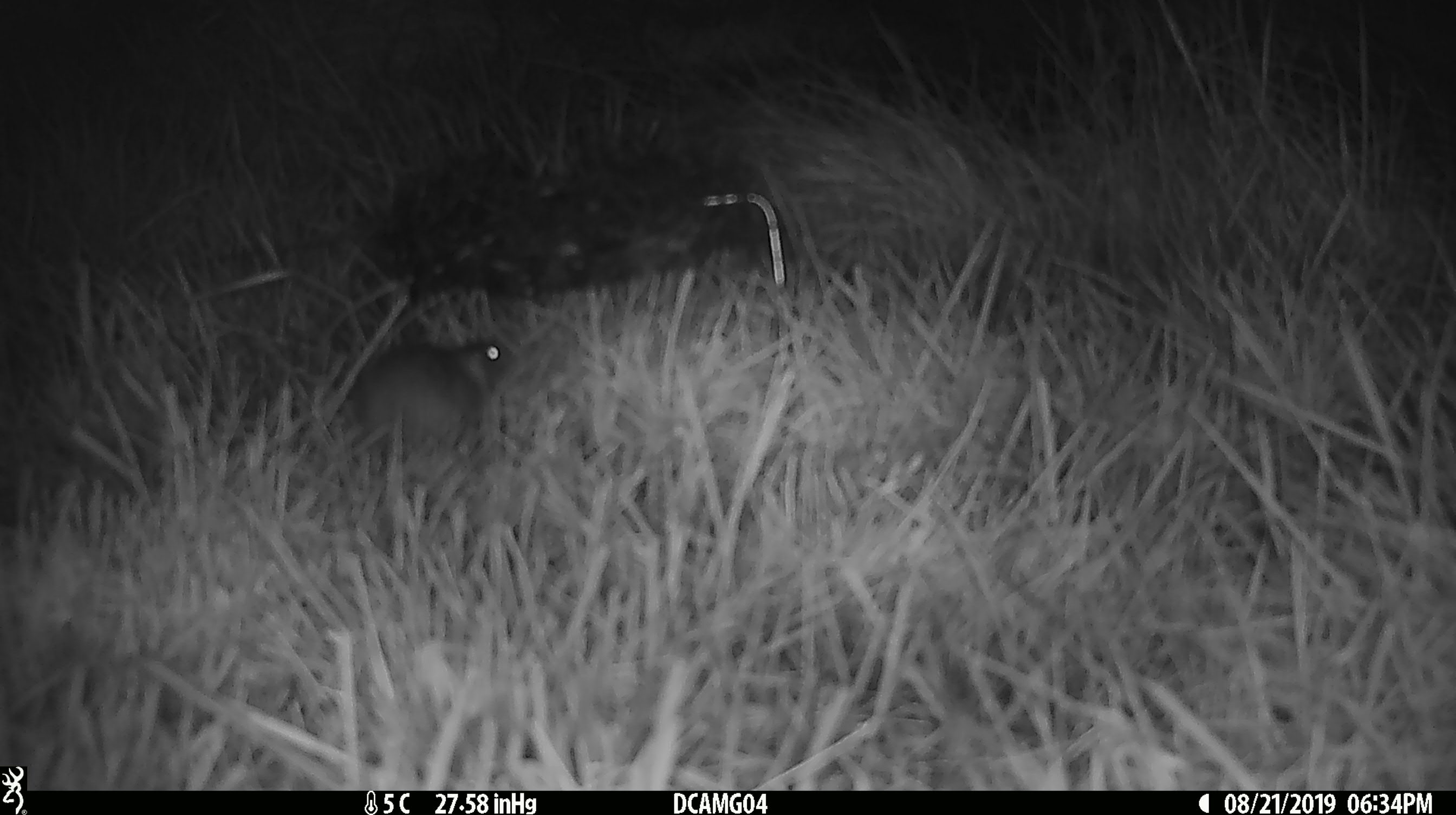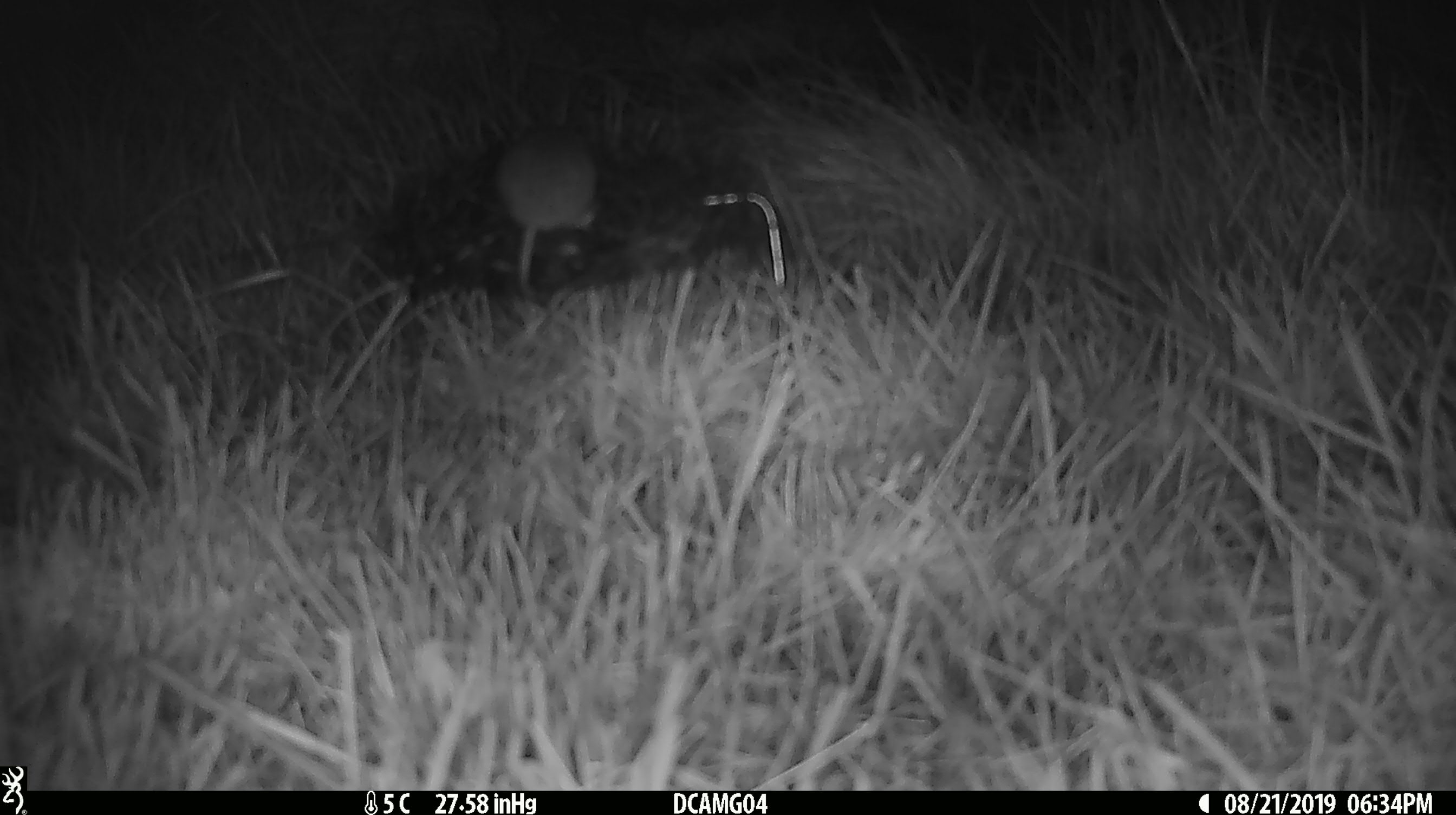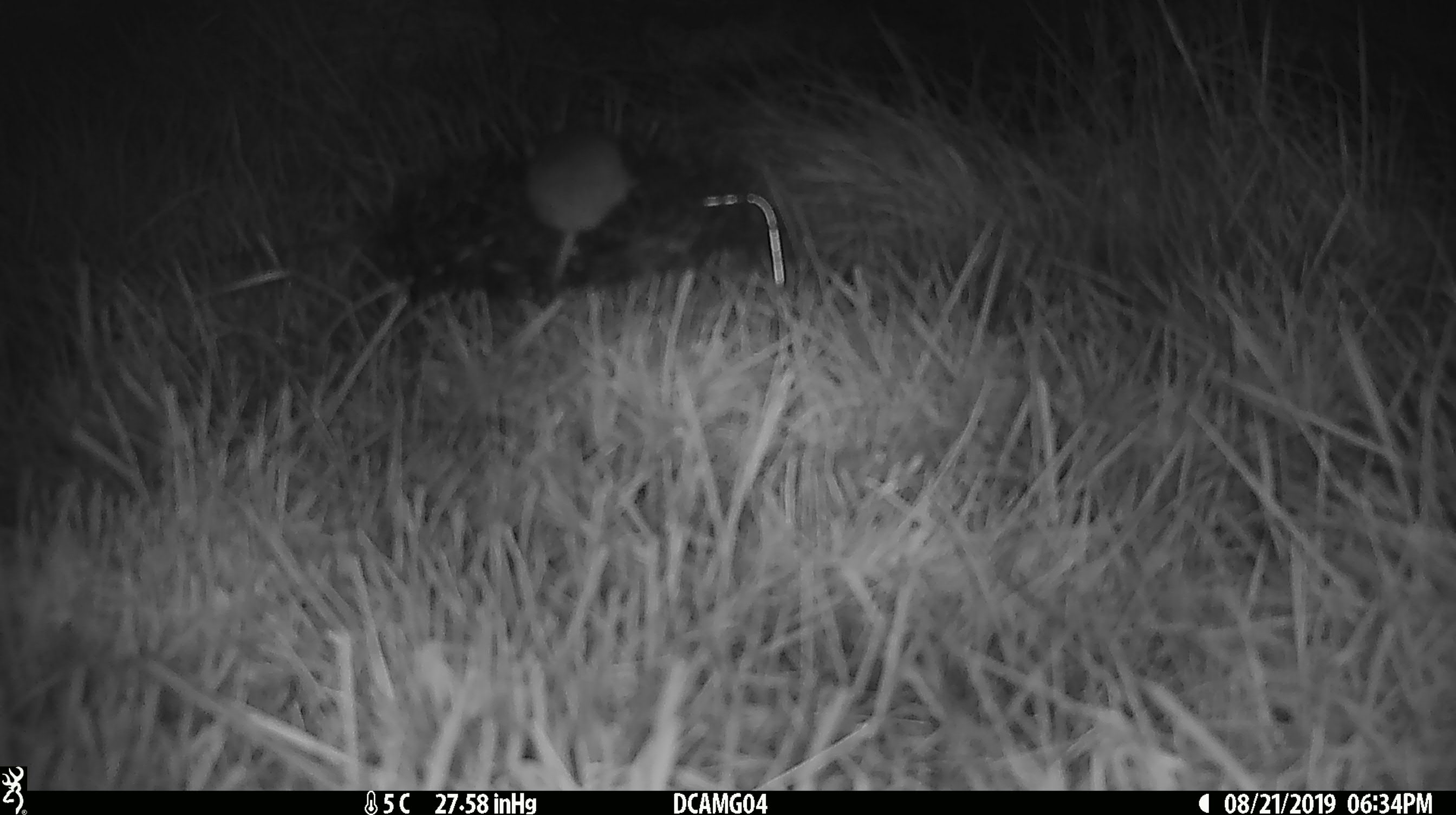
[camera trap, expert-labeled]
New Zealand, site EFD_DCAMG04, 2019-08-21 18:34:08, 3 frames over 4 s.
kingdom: Animalia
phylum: Chordata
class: Mammalia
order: Rodentia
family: Muridae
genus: Mus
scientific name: Mus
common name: mouse